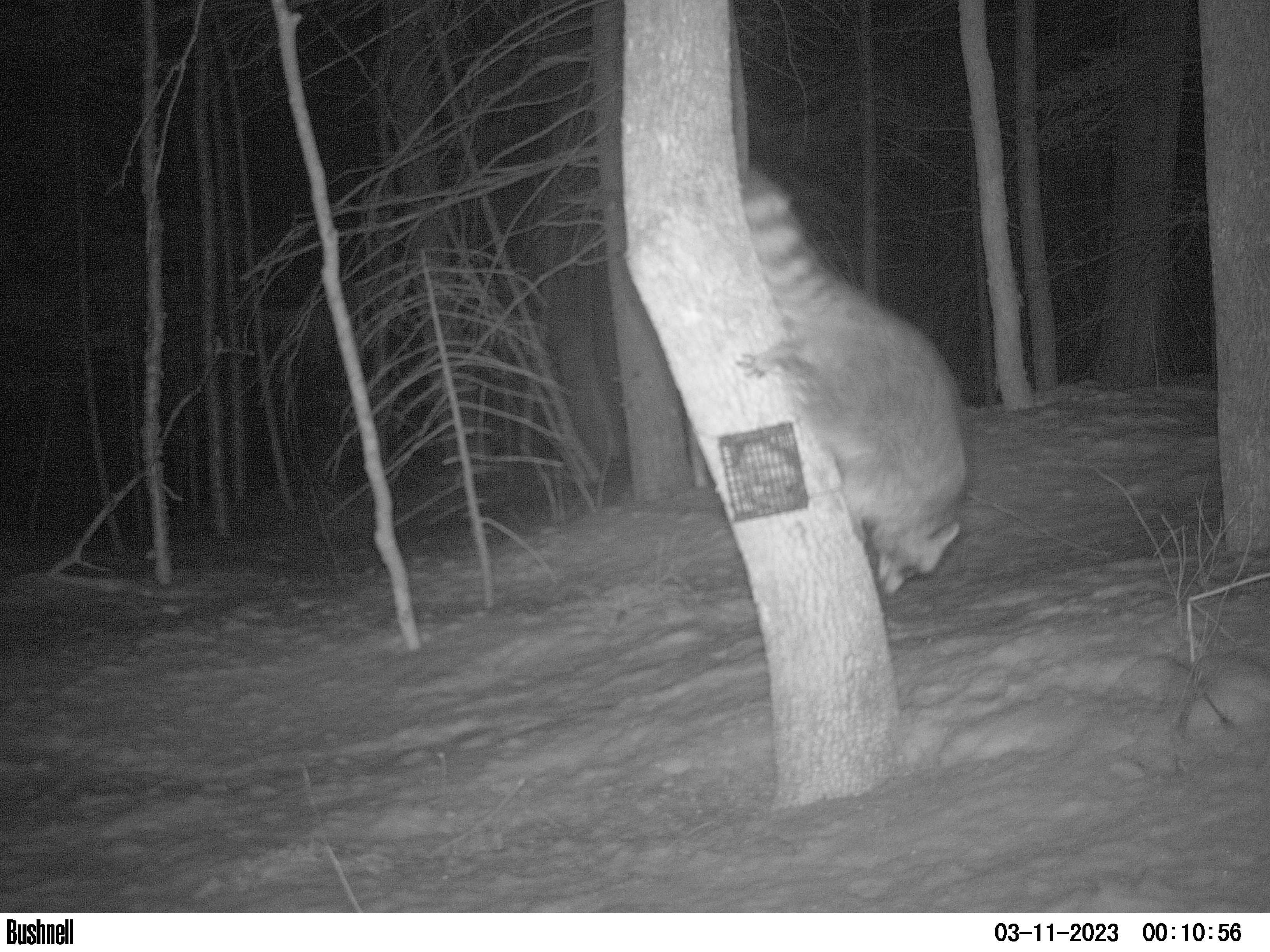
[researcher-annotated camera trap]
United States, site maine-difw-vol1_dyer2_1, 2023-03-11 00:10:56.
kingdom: Animalia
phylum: Chordata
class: Mammalia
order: Carnivora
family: Procyonidae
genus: Procyon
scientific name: Procyon lotor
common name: raccoon